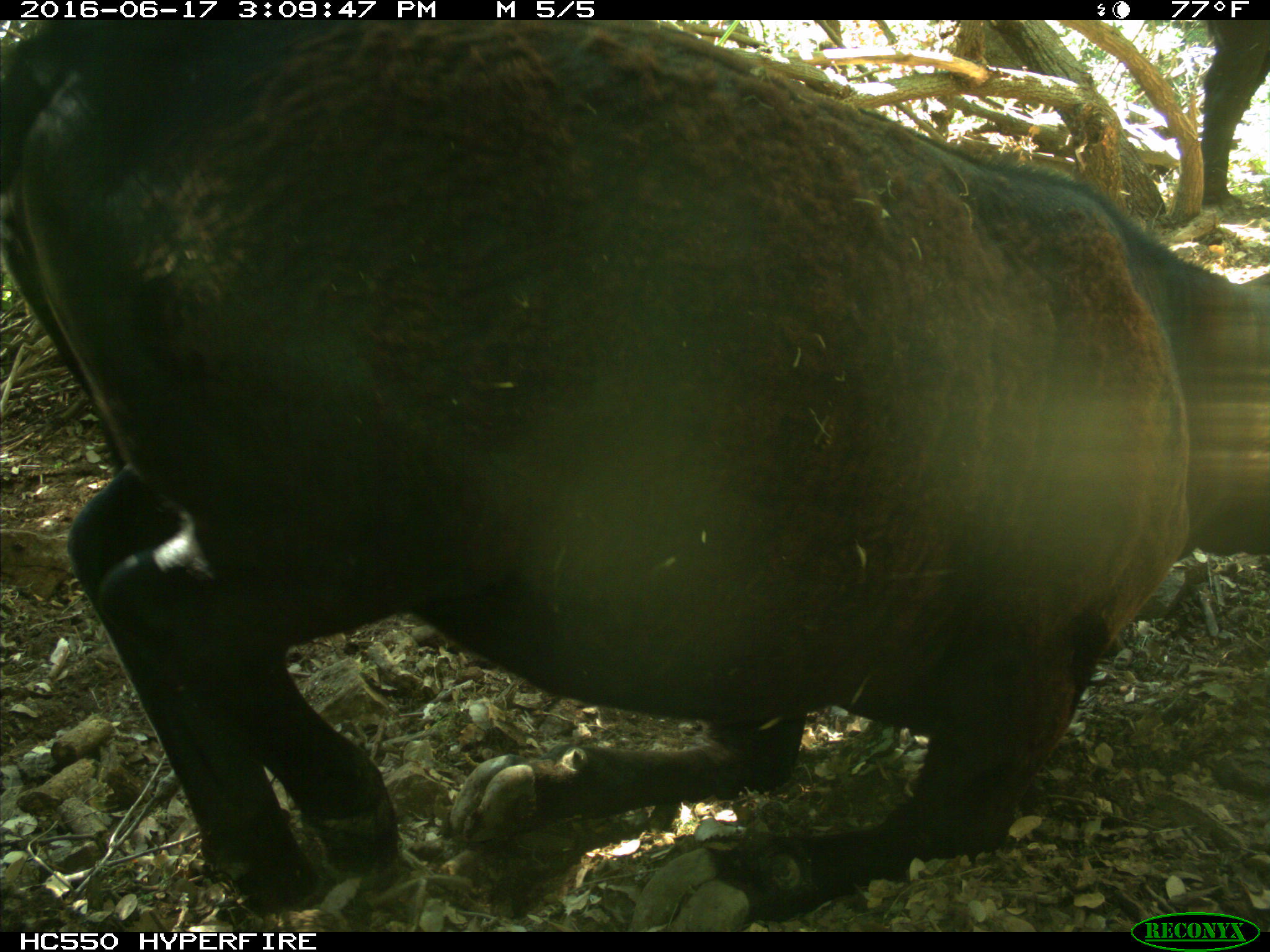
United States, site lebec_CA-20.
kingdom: Animalia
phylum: Chordata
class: Mammalia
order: Artiodactyla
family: Bovidae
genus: Bos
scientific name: Bos taurus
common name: domestic cow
Bos taurus (domestic cow).